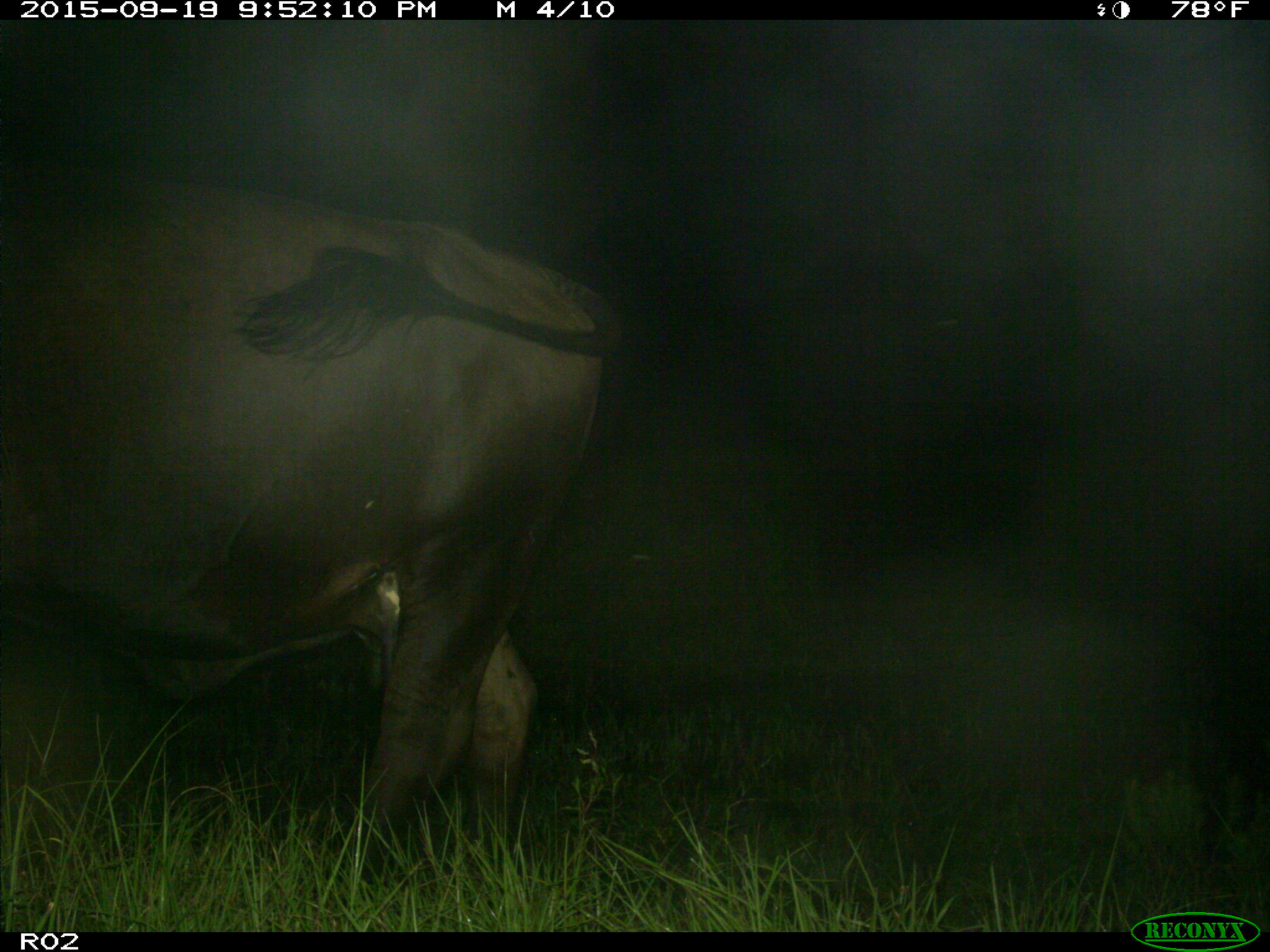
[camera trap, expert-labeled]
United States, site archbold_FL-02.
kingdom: Animalia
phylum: Chordata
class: Mammalia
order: Artiodactyla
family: Bovidae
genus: Bos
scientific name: Bos taurus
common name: domestic cow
Bos taurus (domestic cow).